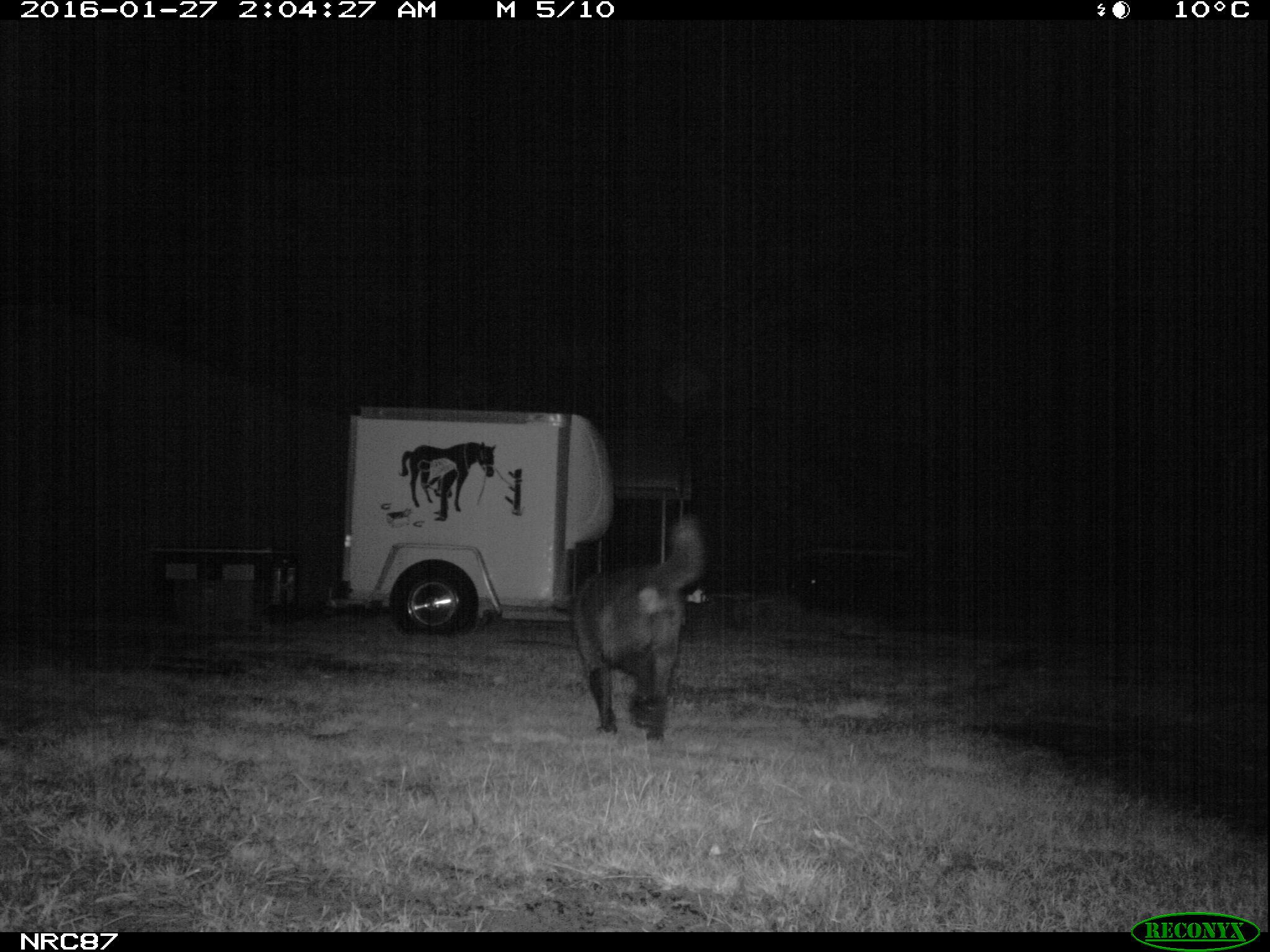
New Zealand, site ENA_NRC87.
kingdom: Animalia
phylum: Chordata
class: Mammalia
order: Carnivora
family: Canidae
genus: Canis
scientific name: Canis familiaris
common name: domestic dog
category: dog